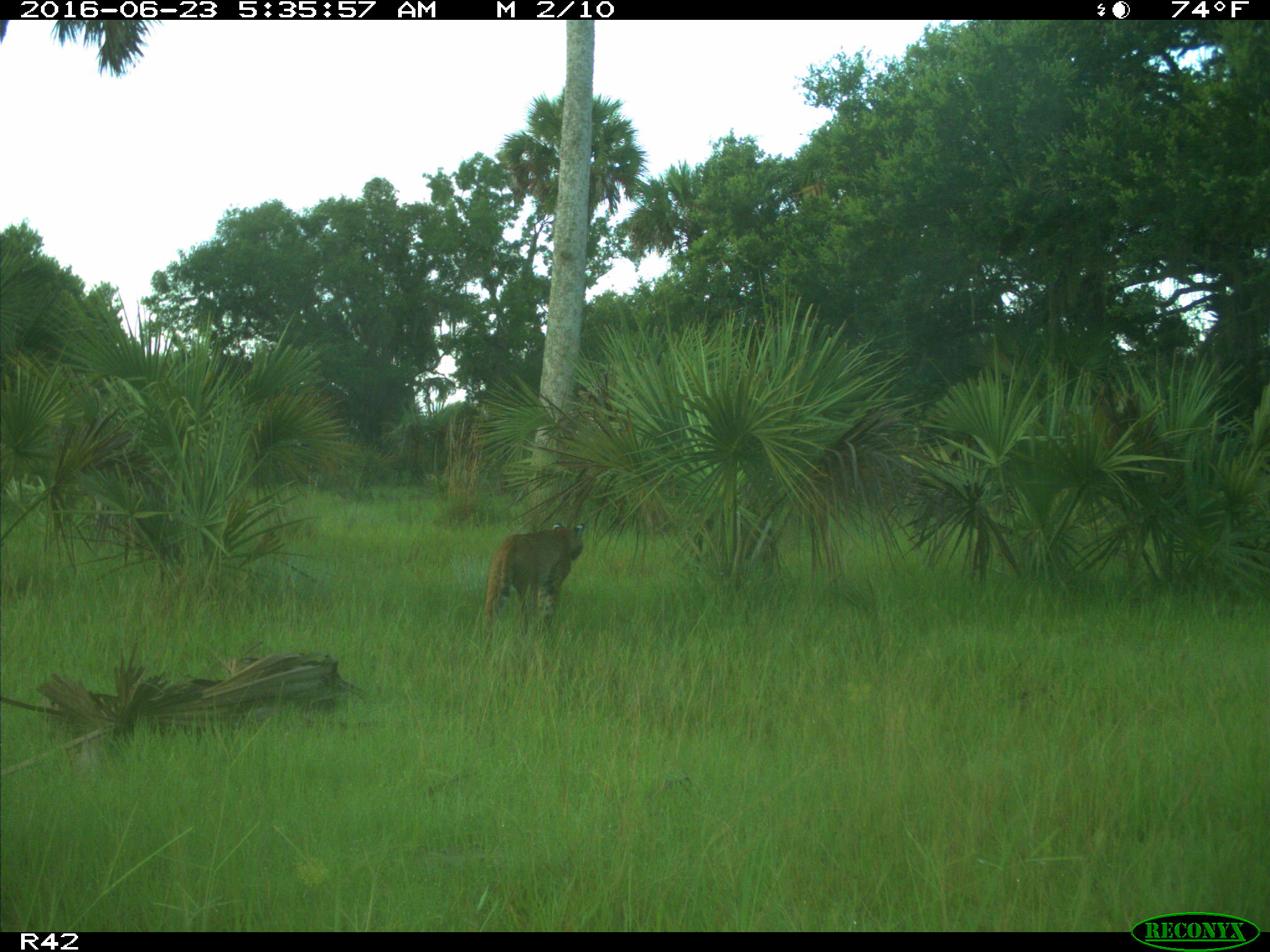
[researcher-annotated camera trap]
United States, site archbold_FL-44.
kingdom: Animalia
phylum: Chordata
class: Mammalia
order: Carnivora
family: Felidae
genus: Lynx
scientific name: Lynx rufus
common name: bobcat